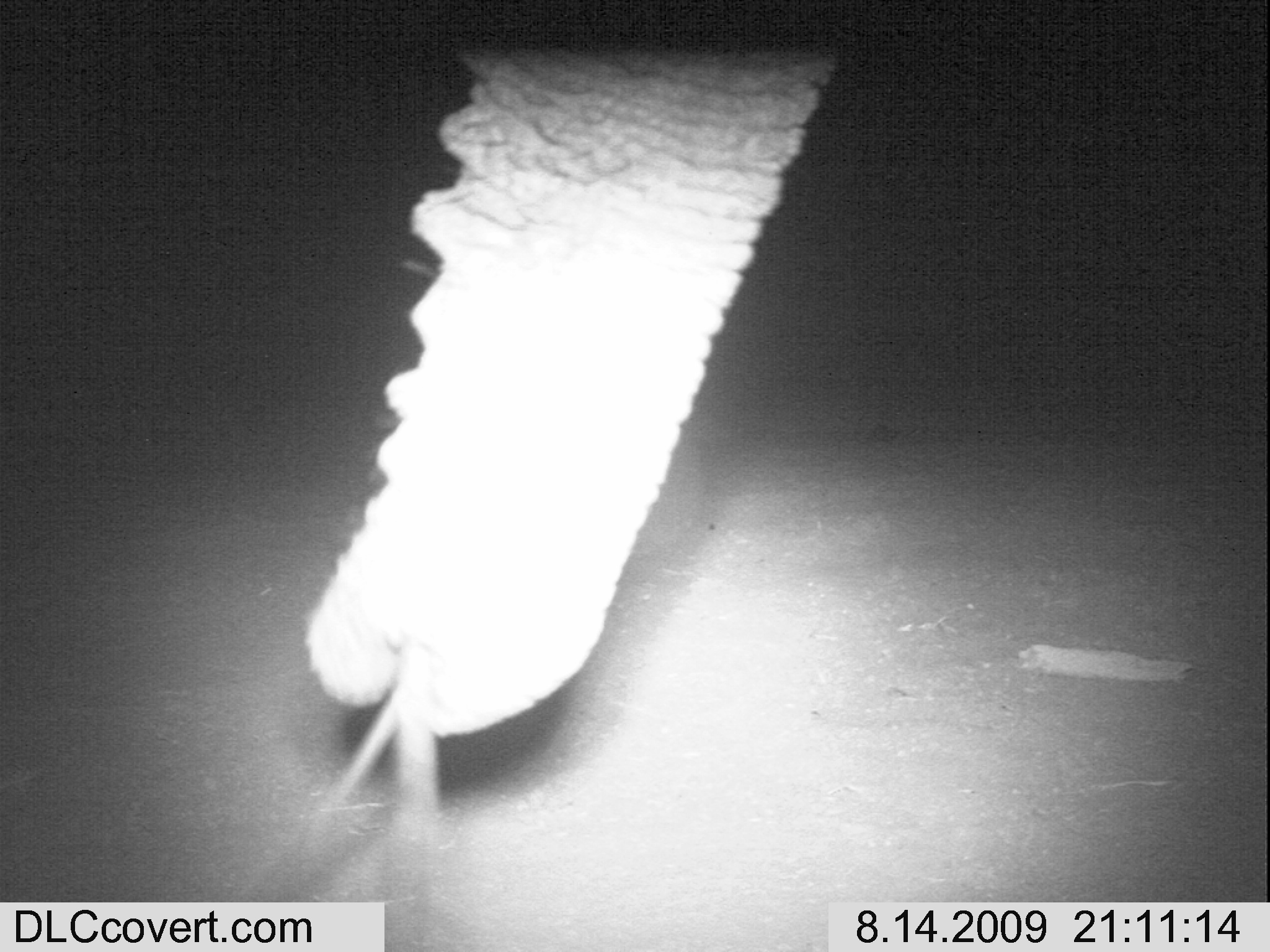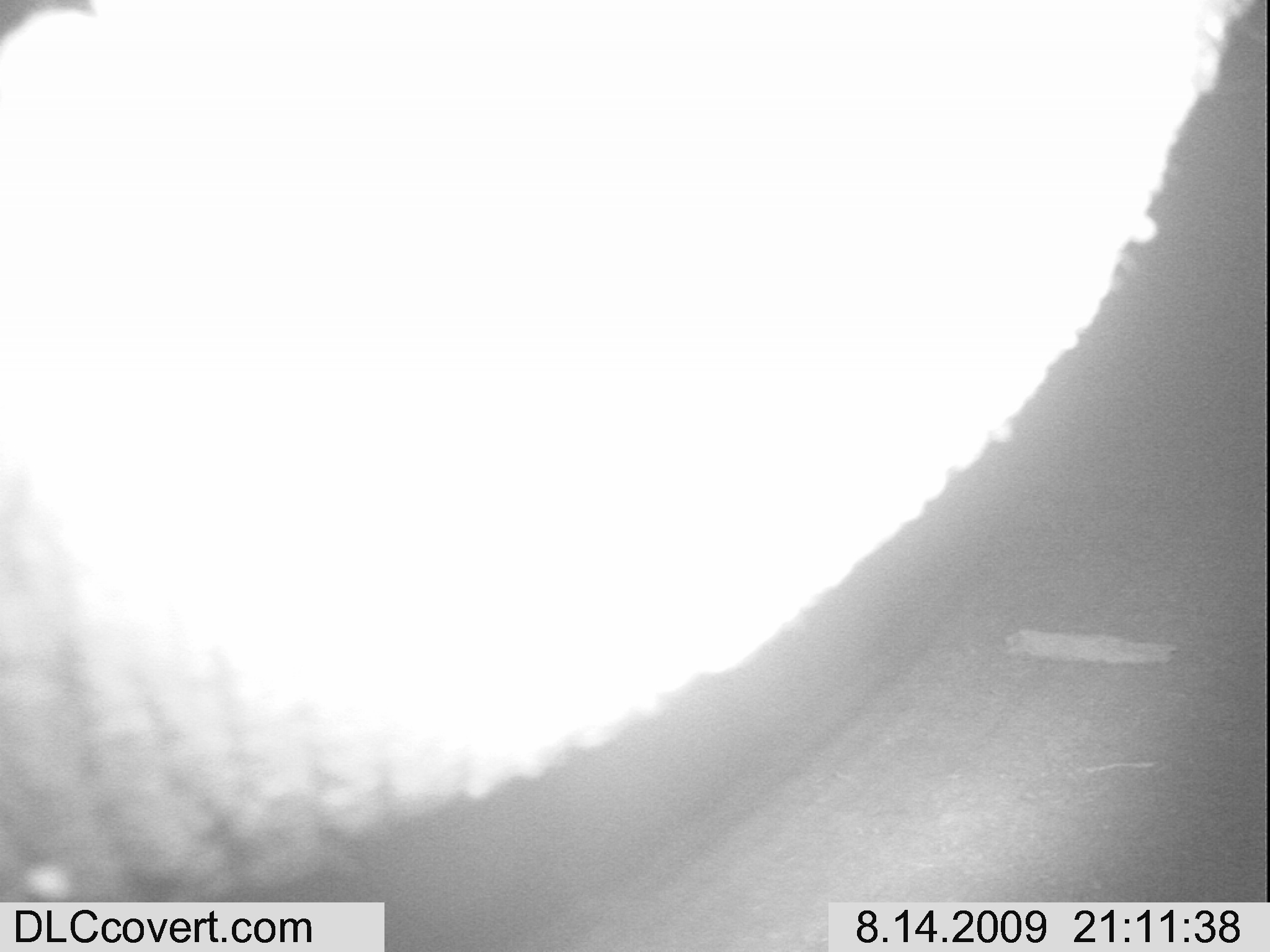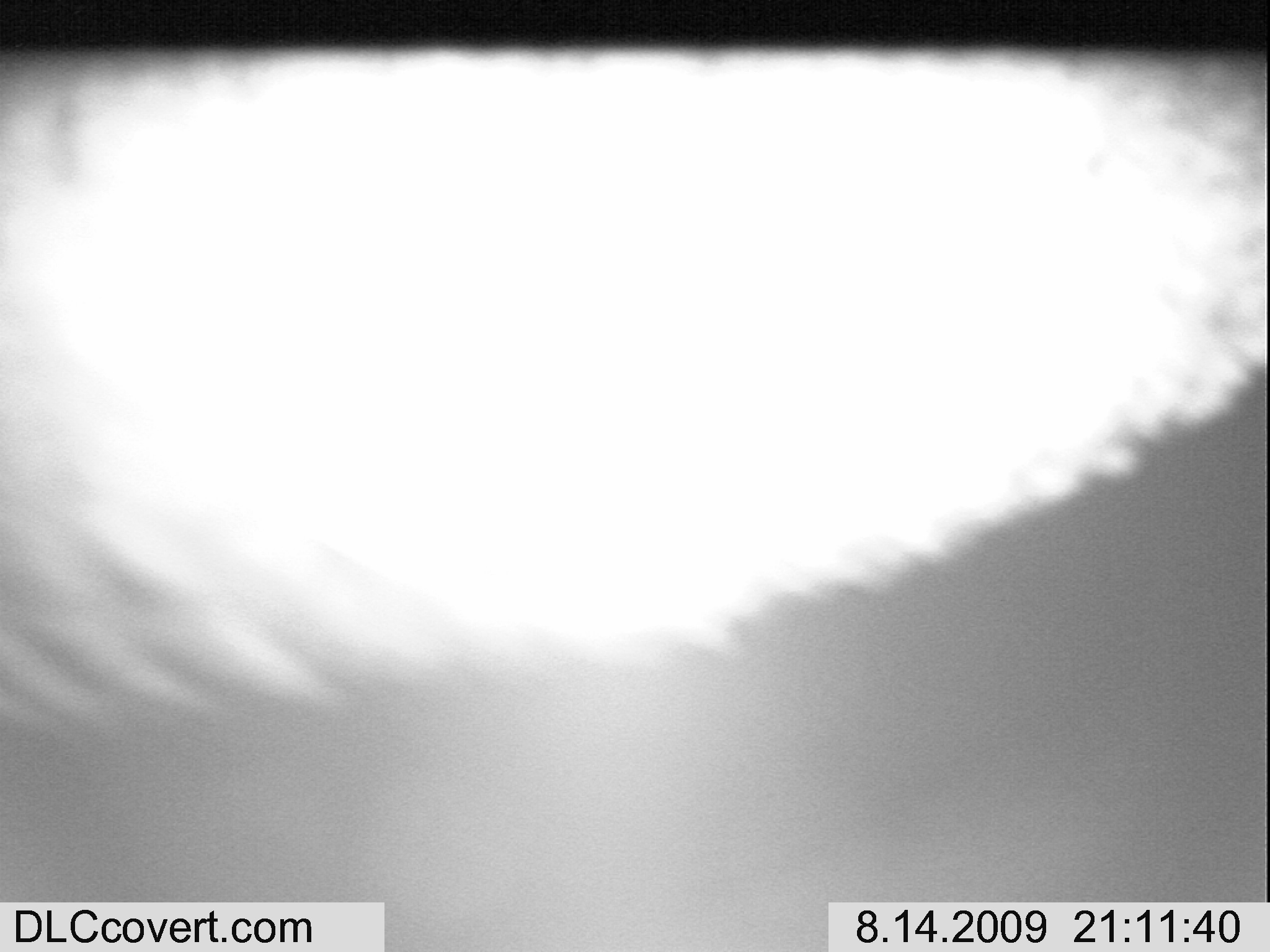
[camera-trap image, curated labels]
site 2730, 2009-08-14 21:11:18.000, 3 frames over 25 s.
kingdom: Animalia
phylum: Chordata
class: Mammalia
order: Proboscidea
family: Elephantidae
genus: Loxodonta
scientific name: Loxodonta africana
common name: african bush elephant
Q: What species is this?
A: Loxodonta africana (african bush elephant).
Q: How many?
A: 1.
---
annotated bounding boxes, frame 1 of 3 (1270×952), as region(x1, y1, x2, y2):
loxodonta africana: region(242, 0, 845, 941)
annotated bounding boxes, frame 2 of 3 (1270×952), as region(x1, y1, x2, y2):
loxodonta africana: region(0, 0, 1247, 902)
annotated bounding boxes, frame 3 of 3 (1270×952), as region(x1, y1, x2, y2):
loxodonta africana: region(2, 47, 1270, 731)